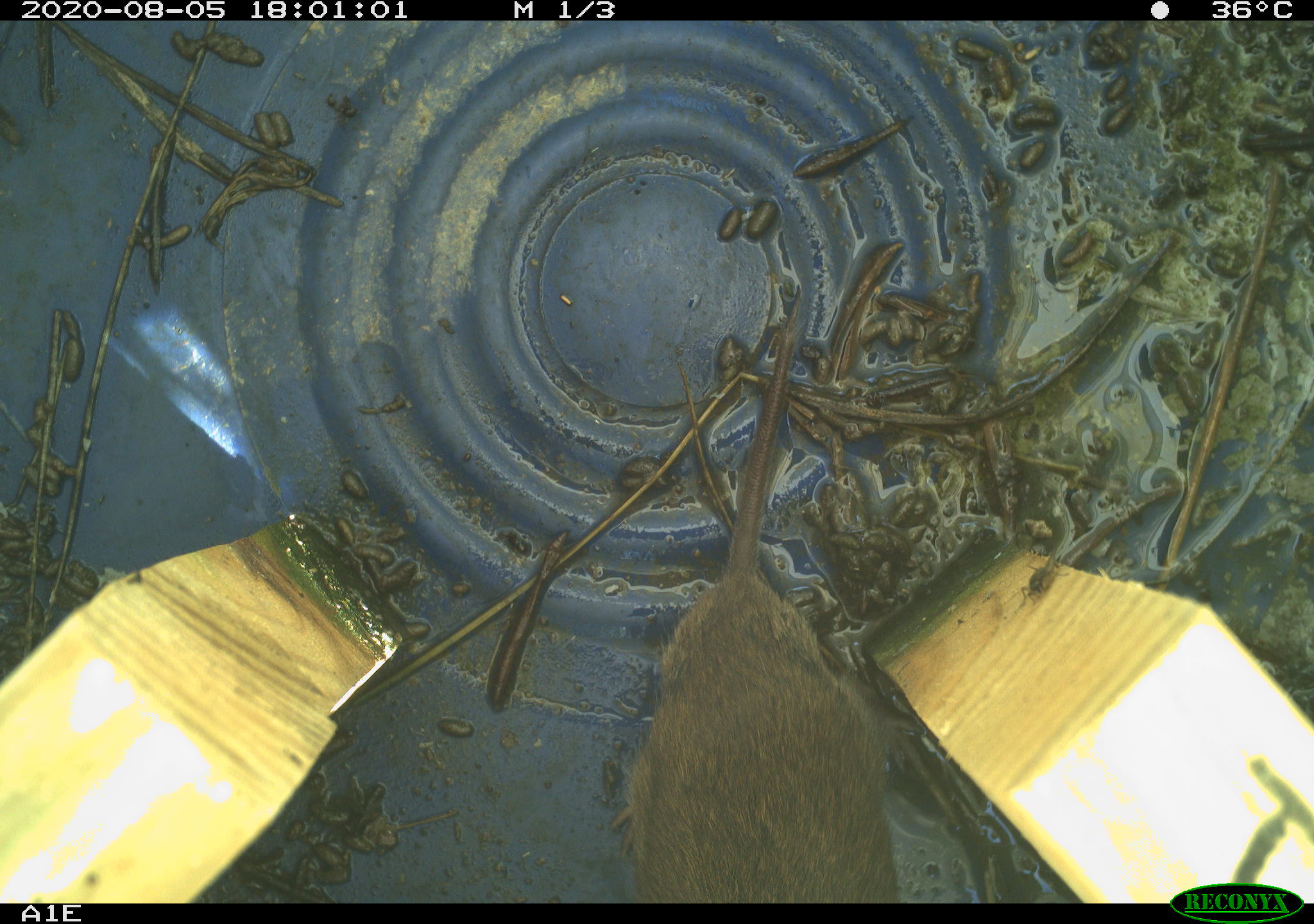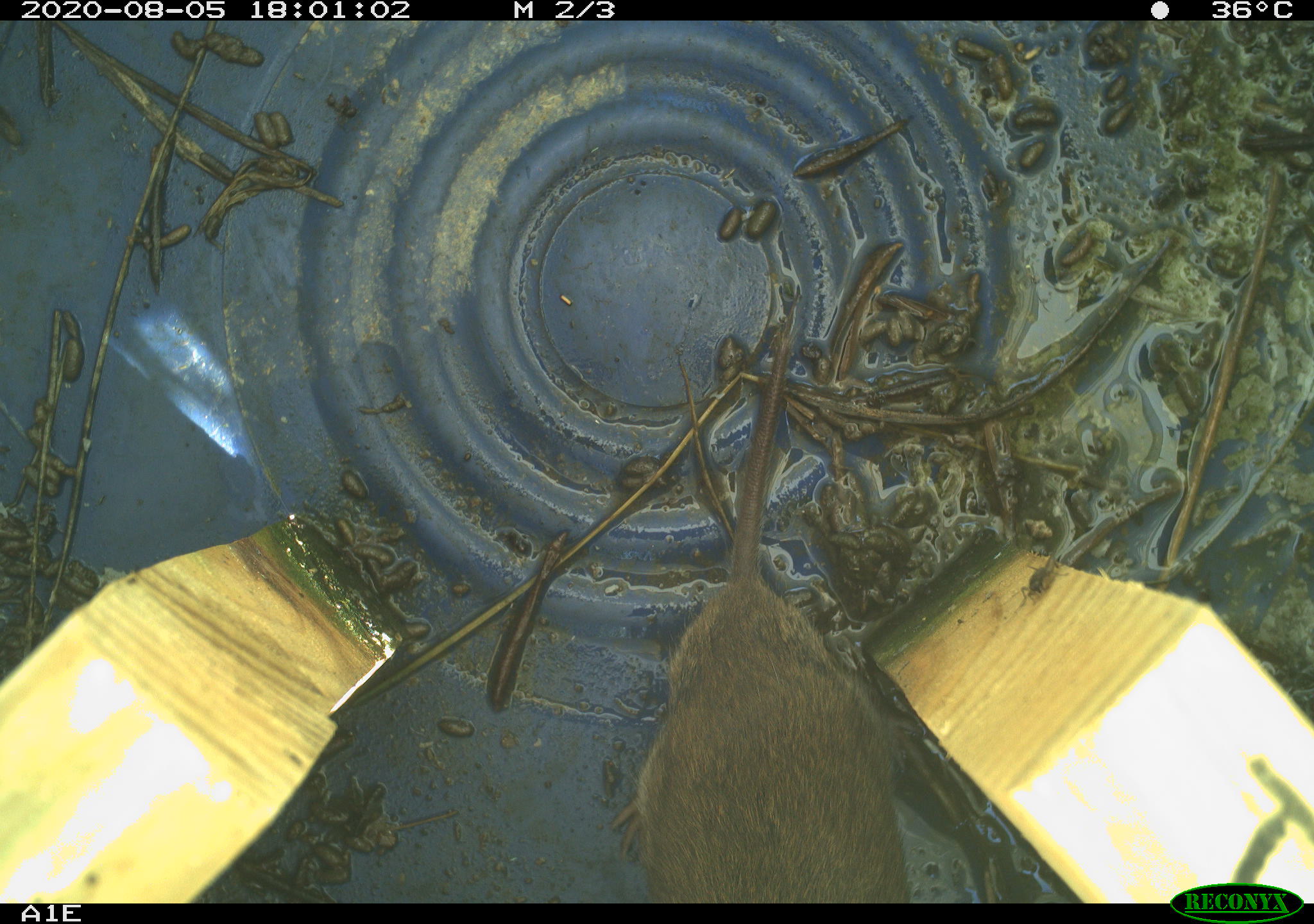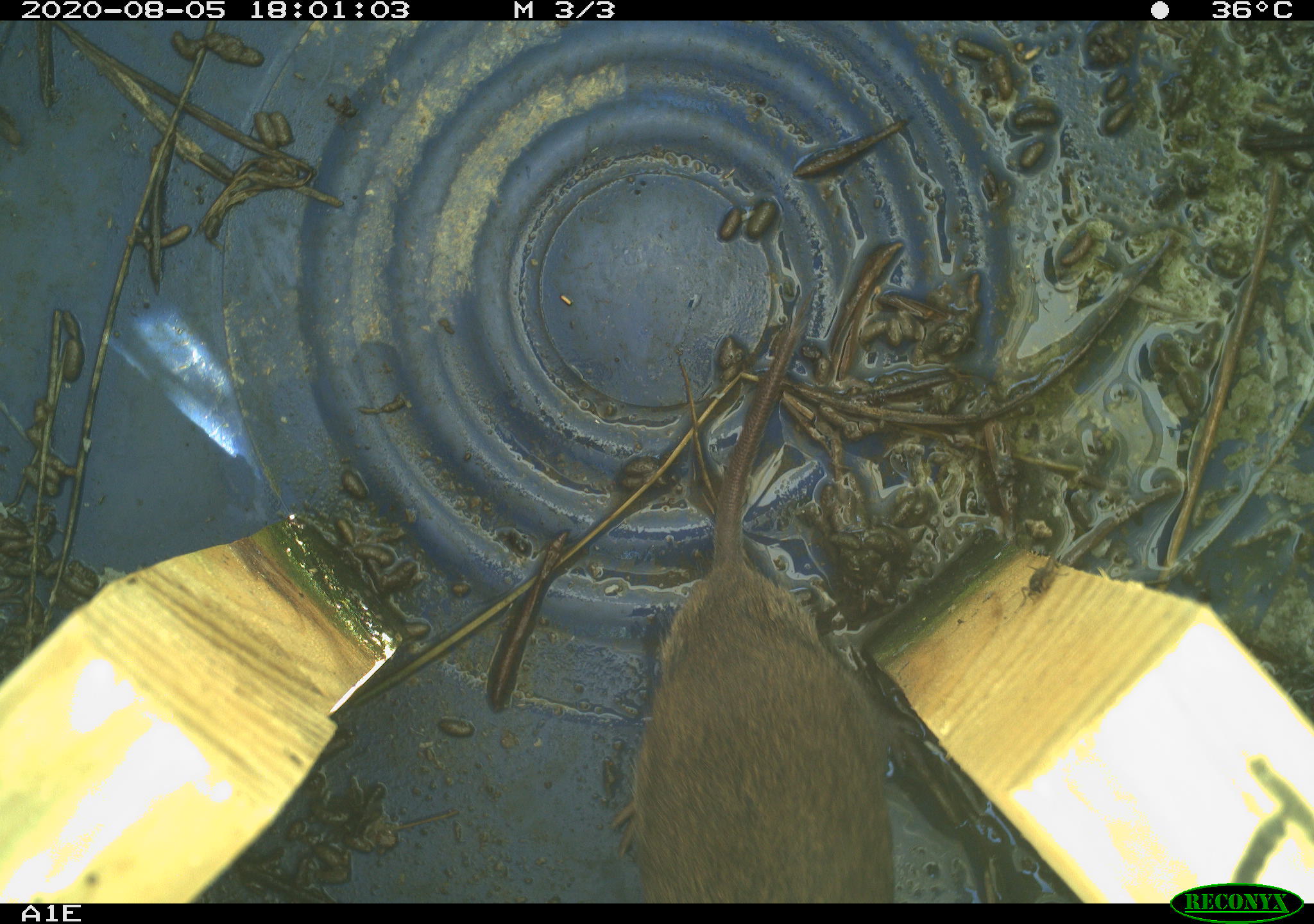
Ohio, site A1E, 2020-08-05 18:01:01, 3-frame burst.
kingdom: Animalia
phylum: Chordata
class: Mammalia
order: Rodentia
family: Cricetidae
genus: Microtus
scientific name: Microtus pennsylvanicus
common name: meadow vole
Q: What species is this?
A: Meadow vole (Microtus pennsylvanicus).